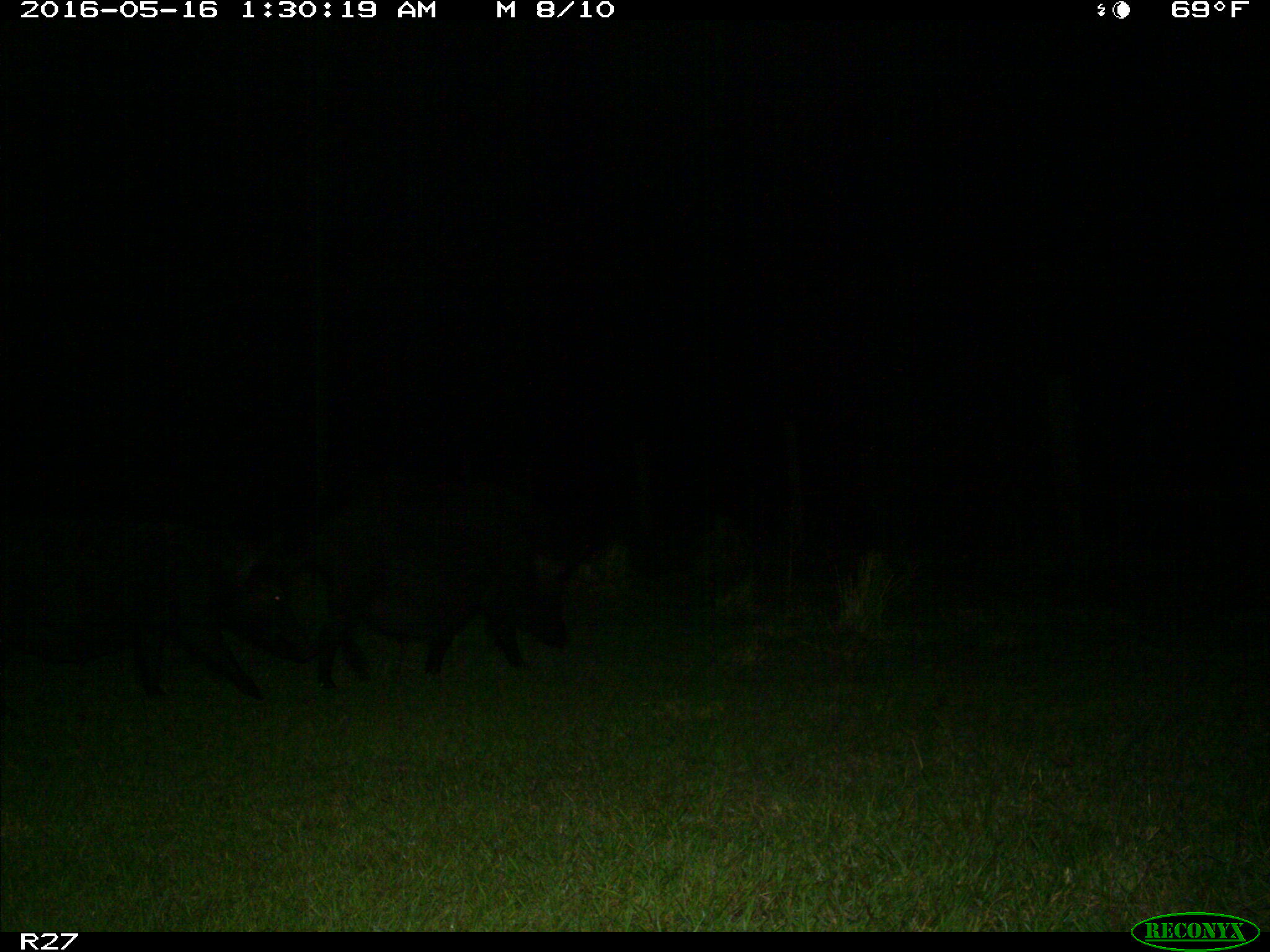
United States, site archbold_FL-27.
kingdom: Animalia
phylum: Chordata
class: Mammalia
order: Artiodactyla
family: Suidae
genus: Sus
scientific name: Sus scrofa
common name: wild boar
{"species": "Sus scrofa (wild boar)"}